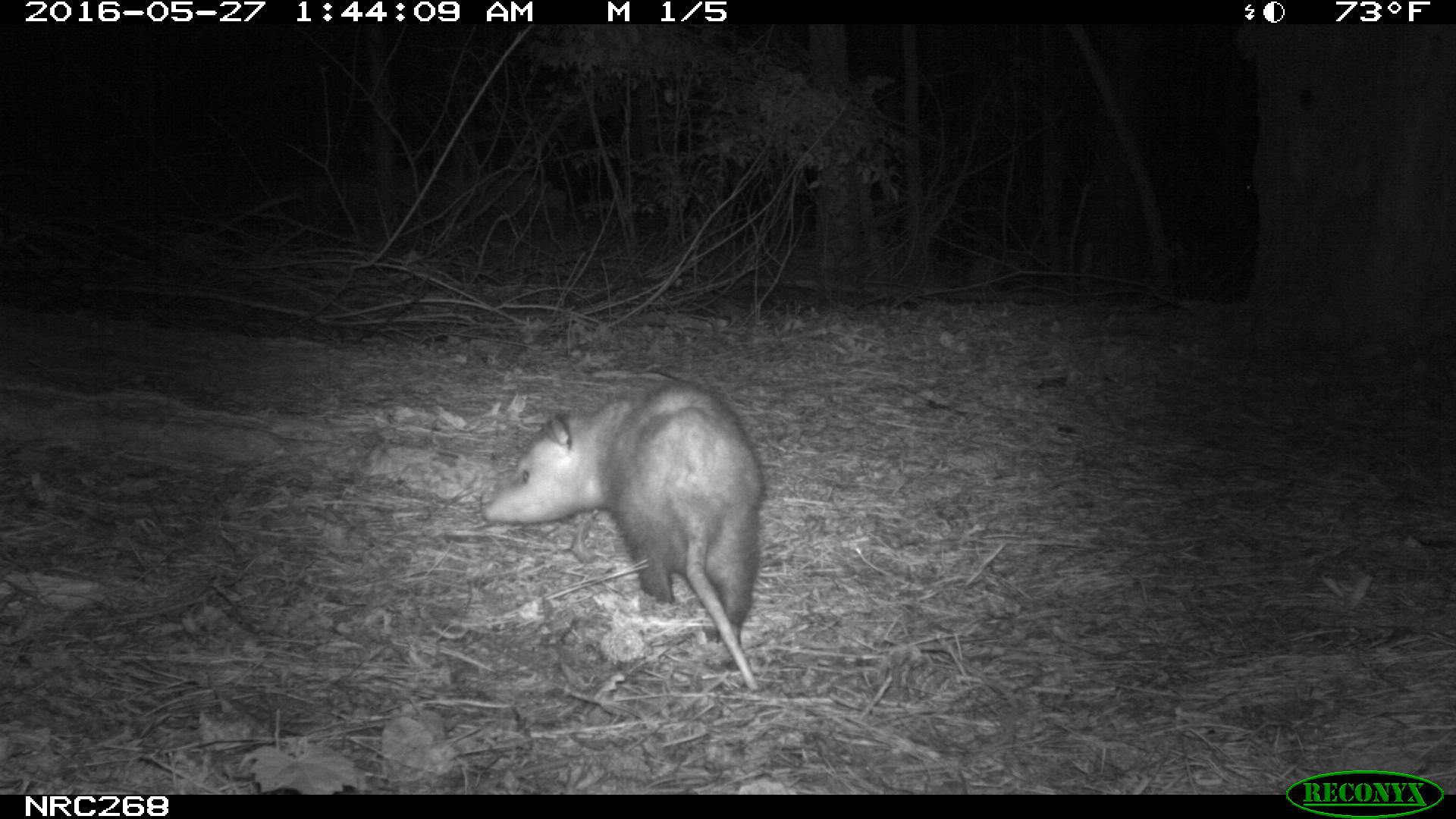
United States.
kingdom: Animalia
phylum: Chordata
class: Mammalia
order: Didelphimorphia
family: Didelphidae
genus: Didelphis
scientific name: Didelphis virginiana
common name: virginia opossum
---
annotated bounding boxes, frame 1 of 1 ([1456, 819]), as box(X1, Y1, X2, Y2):
Virginia Opossum: box(475, 376, 773, 688)